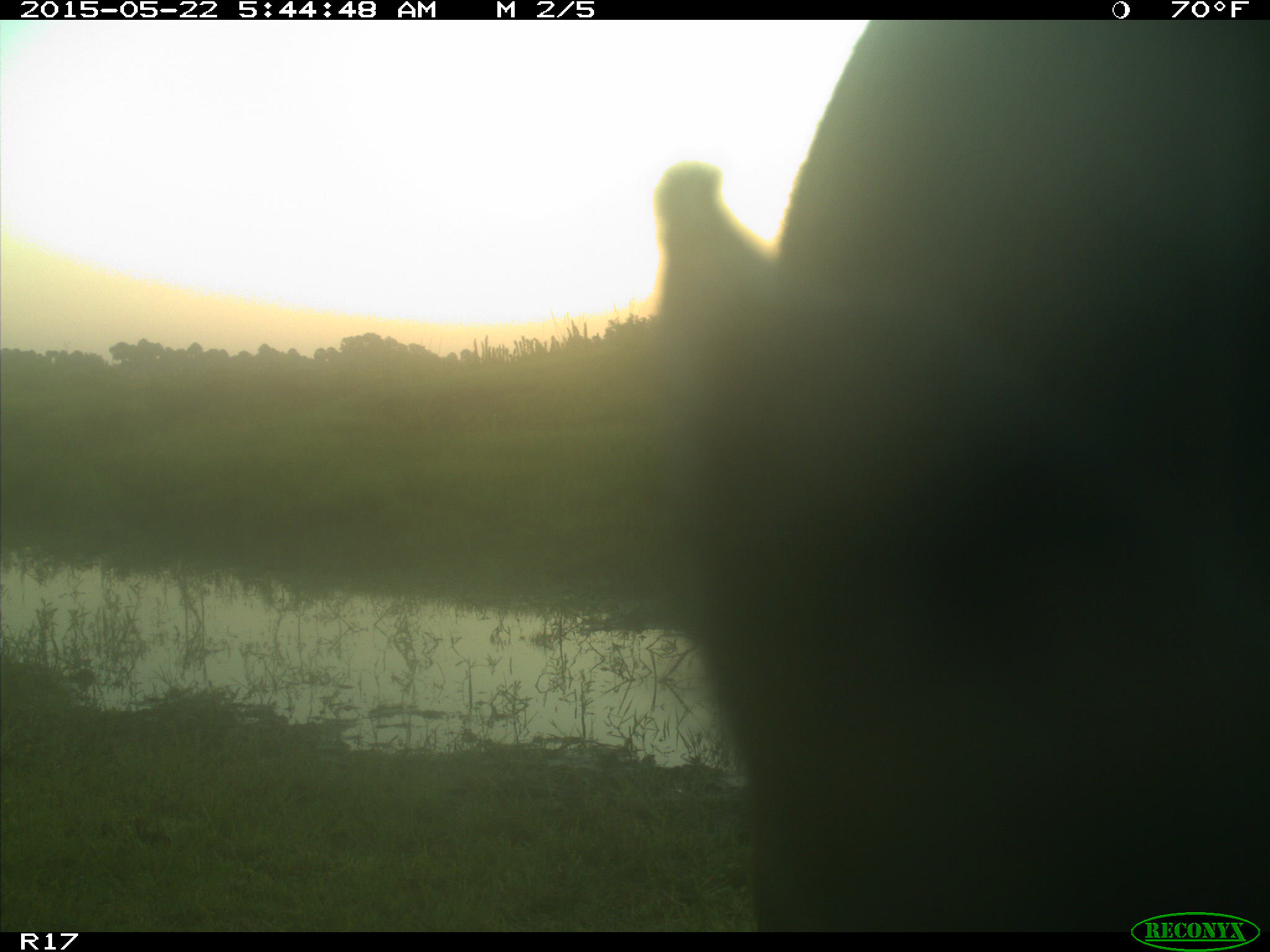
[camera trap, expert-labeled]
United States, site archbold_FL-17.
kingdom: Animalia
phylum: Chordata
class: Mammalia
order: Artiodactyla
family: Bovidae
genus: Bos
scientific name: Bos taurus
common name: domestic cow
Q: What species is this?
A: Bos taurus (domestic cow).